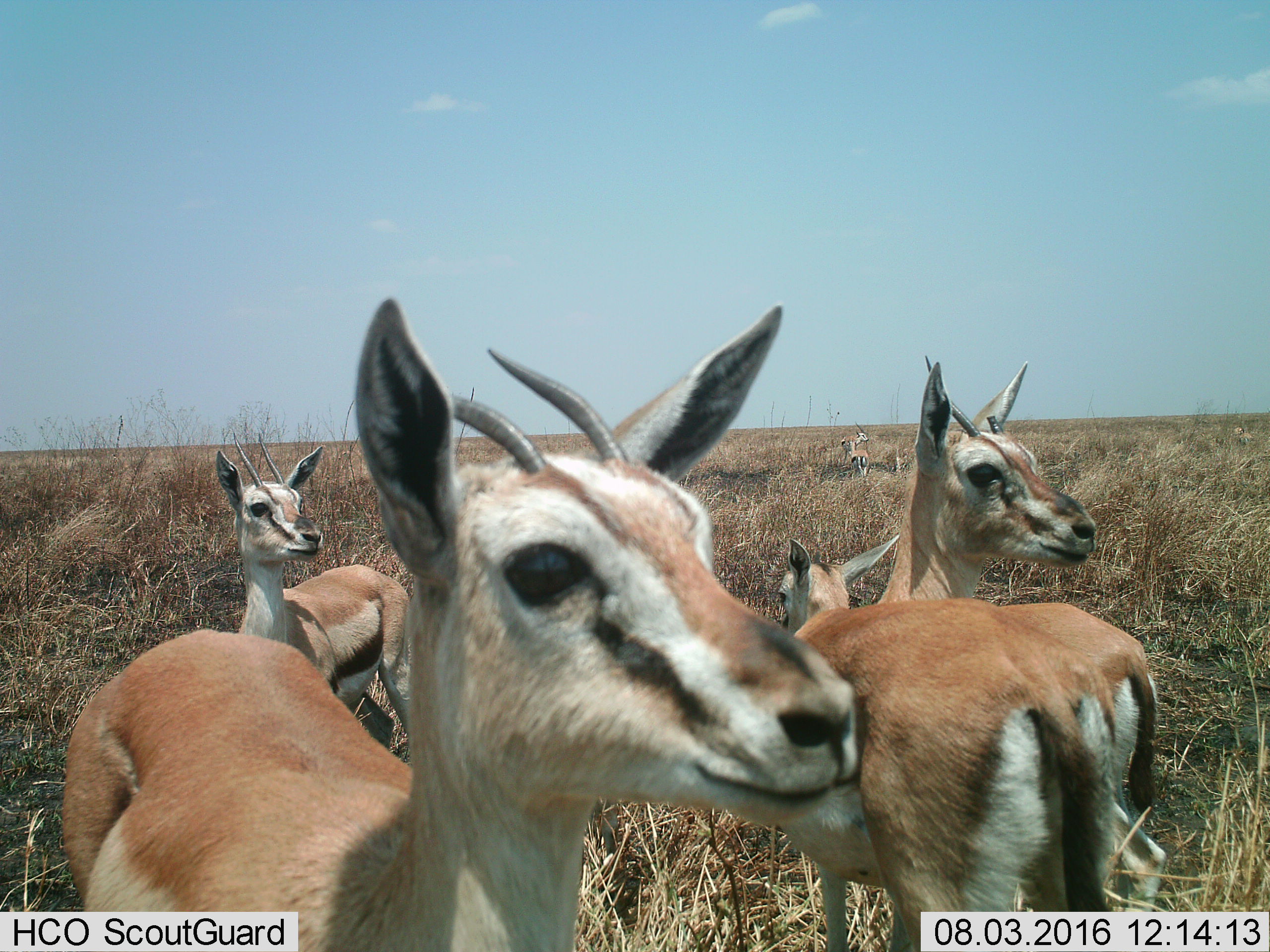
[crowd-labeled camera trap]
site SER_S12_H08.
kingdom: Animalia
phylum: Chordata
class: Mammalia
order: Artiodactyla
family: Bovidae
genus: Eudorcas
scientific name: Eudorcas thomsonii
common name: thomson's gazelle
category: gazellethomsons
Gazellethomsons (thomson's gazelle) (Eudorcas thomsonii), count 6. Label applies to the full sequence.